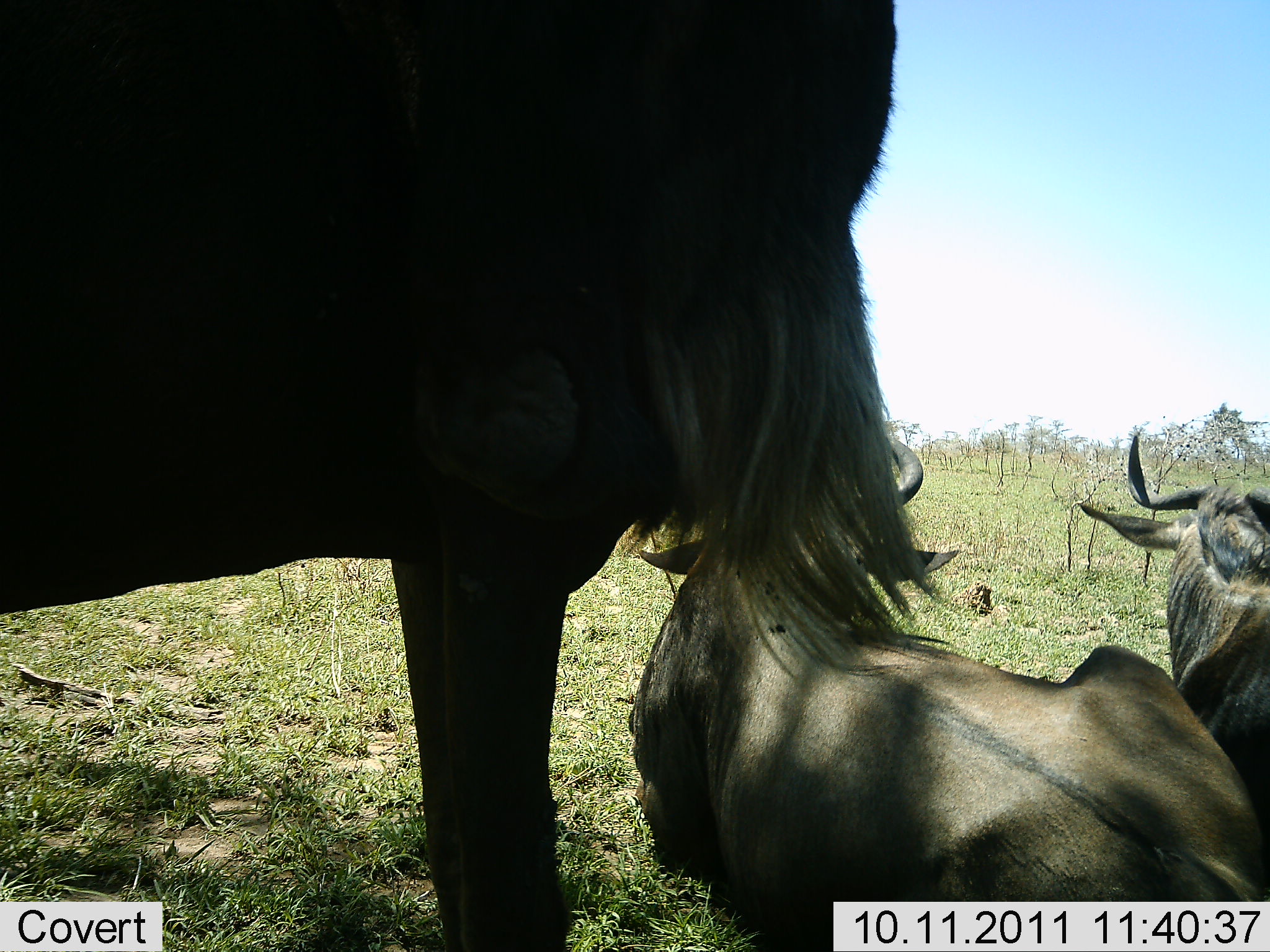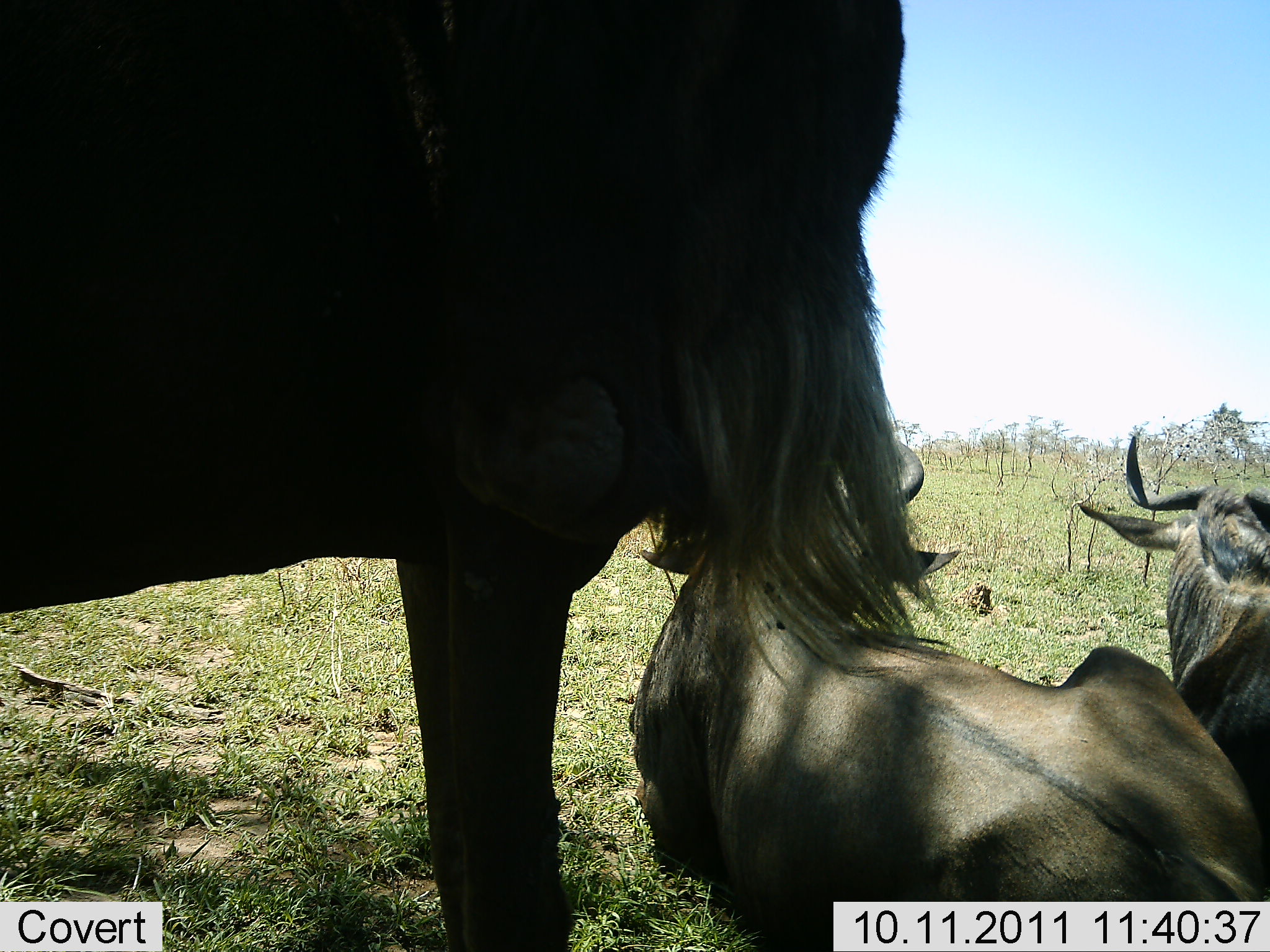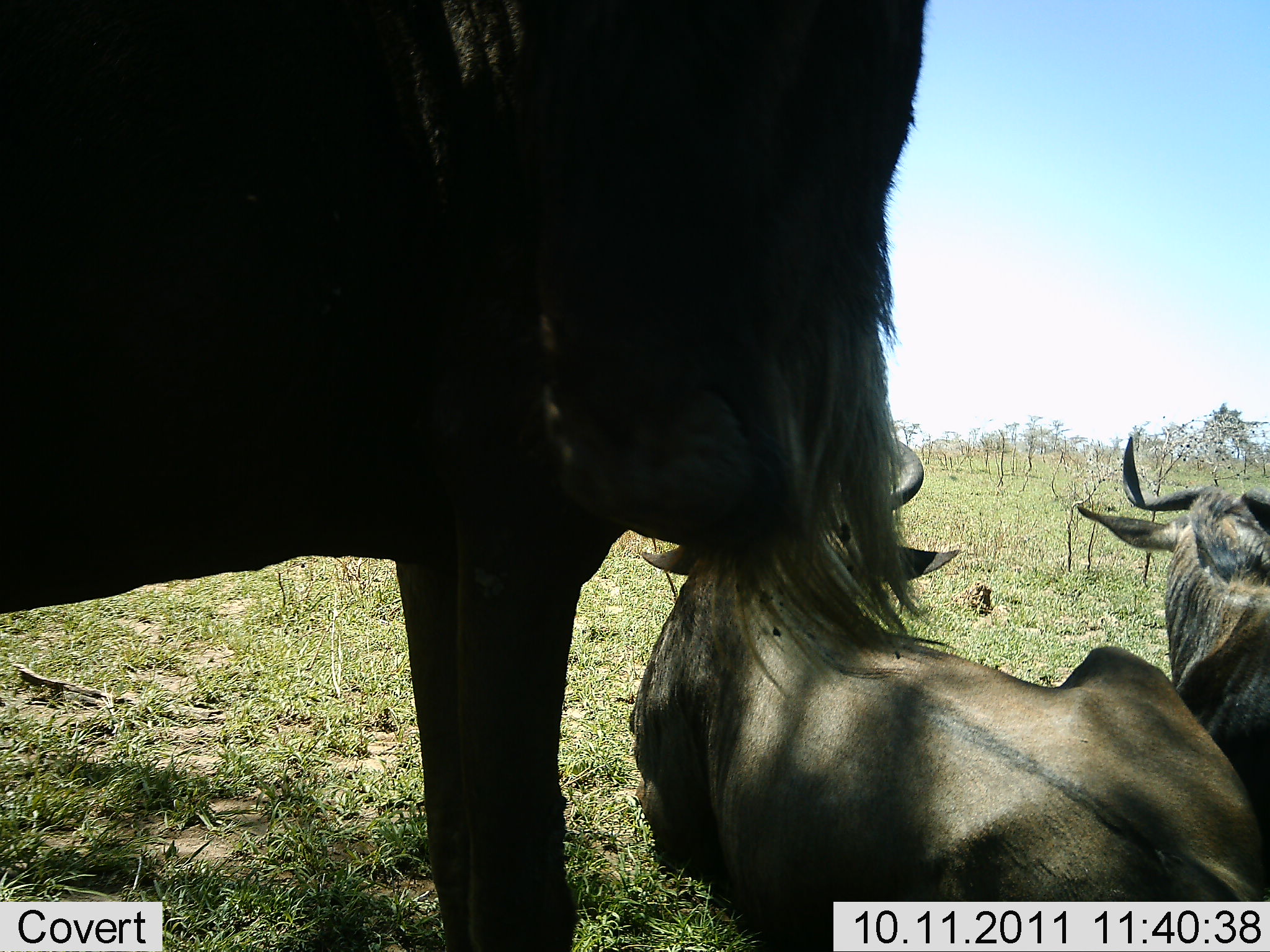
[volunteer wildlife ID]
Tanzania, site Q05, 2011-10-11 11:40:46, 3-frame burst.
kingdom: Animalia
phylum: Chordata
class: Mammalia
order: Artiodactyla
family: Bovidae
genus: Connochaetes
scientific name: Connochaetes taurinus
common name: blue wildebeest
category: wildebeest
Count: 3.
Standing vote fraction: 71%.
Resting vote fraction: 100%.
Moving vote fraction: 0%.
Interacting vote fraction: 0%.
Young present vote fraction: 0%.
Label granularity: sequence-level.